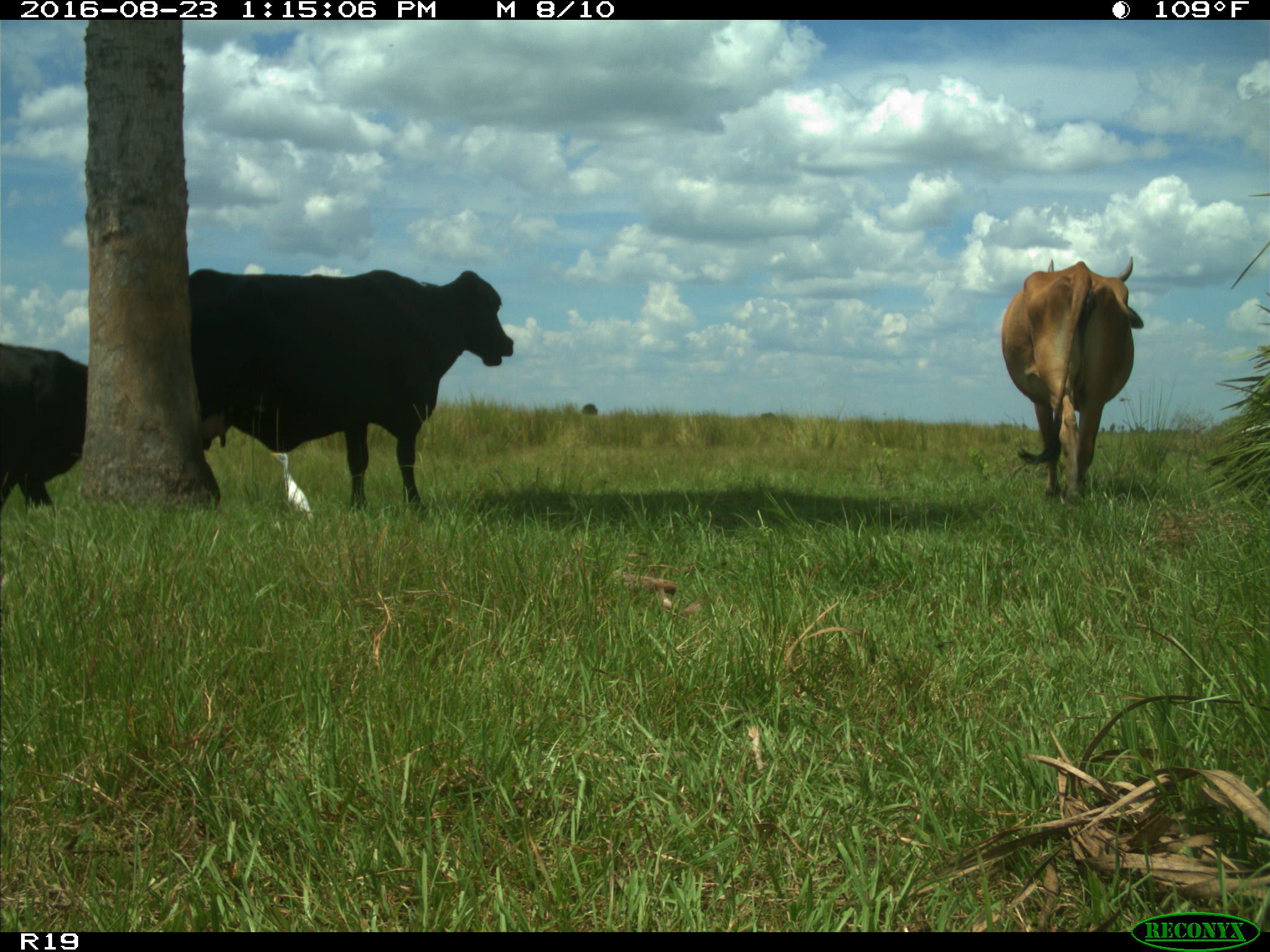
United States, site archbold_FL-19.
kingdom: Animalia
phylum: Chordata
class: Mammalia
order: Artiodactyla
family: Bovidae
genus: Bos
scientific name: Bos taurus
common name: domestic cow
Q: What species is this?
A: Bos taurus (domestic cow).